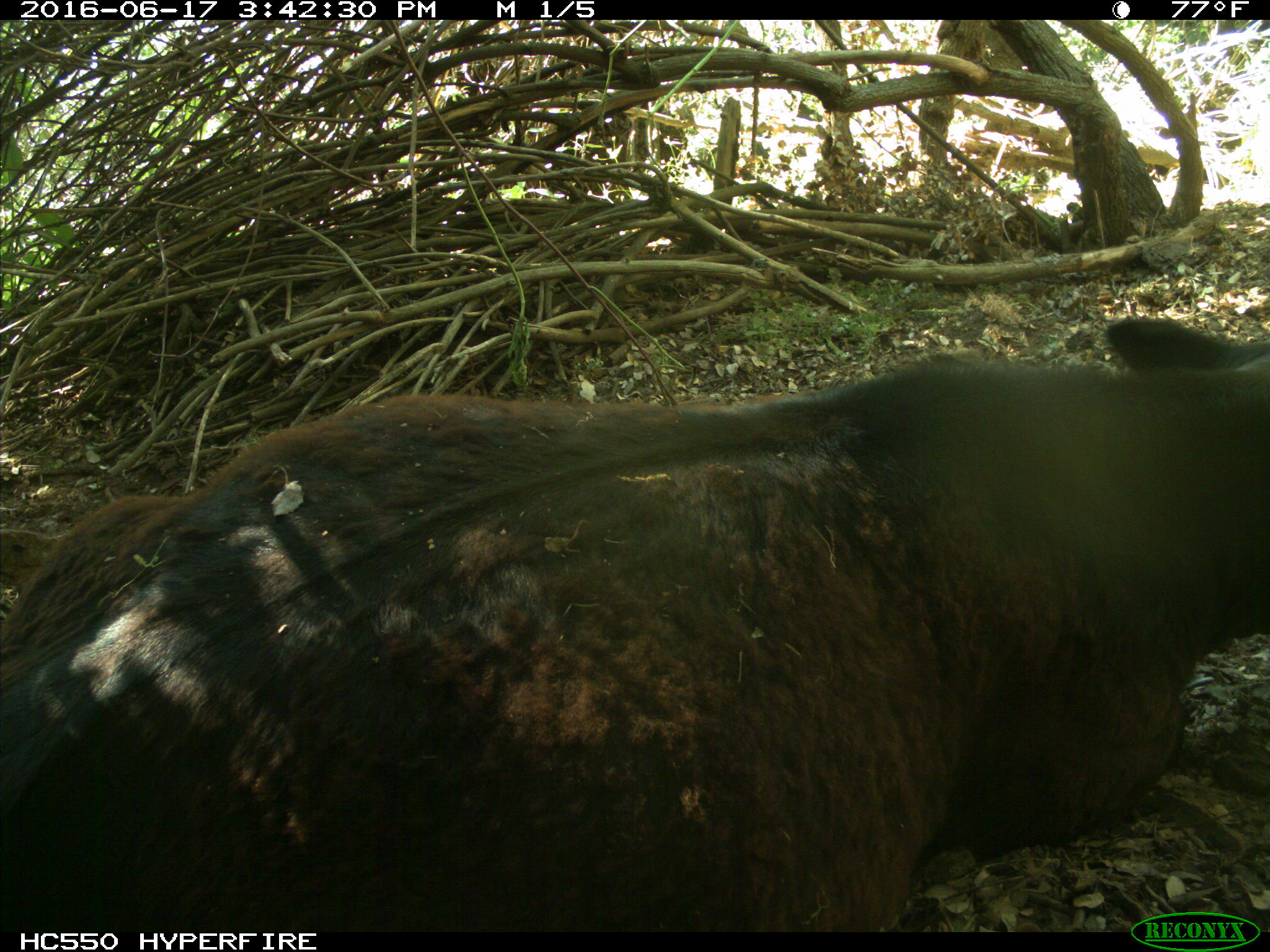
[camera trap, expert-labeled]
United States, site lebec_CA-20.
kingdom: Animalia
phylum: Chordata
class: Mammalia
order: Artiodactyla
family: Bovidae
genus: Bos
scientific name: Bos taurus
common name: domestic cow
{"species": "Bos taurus (domestic cow)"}